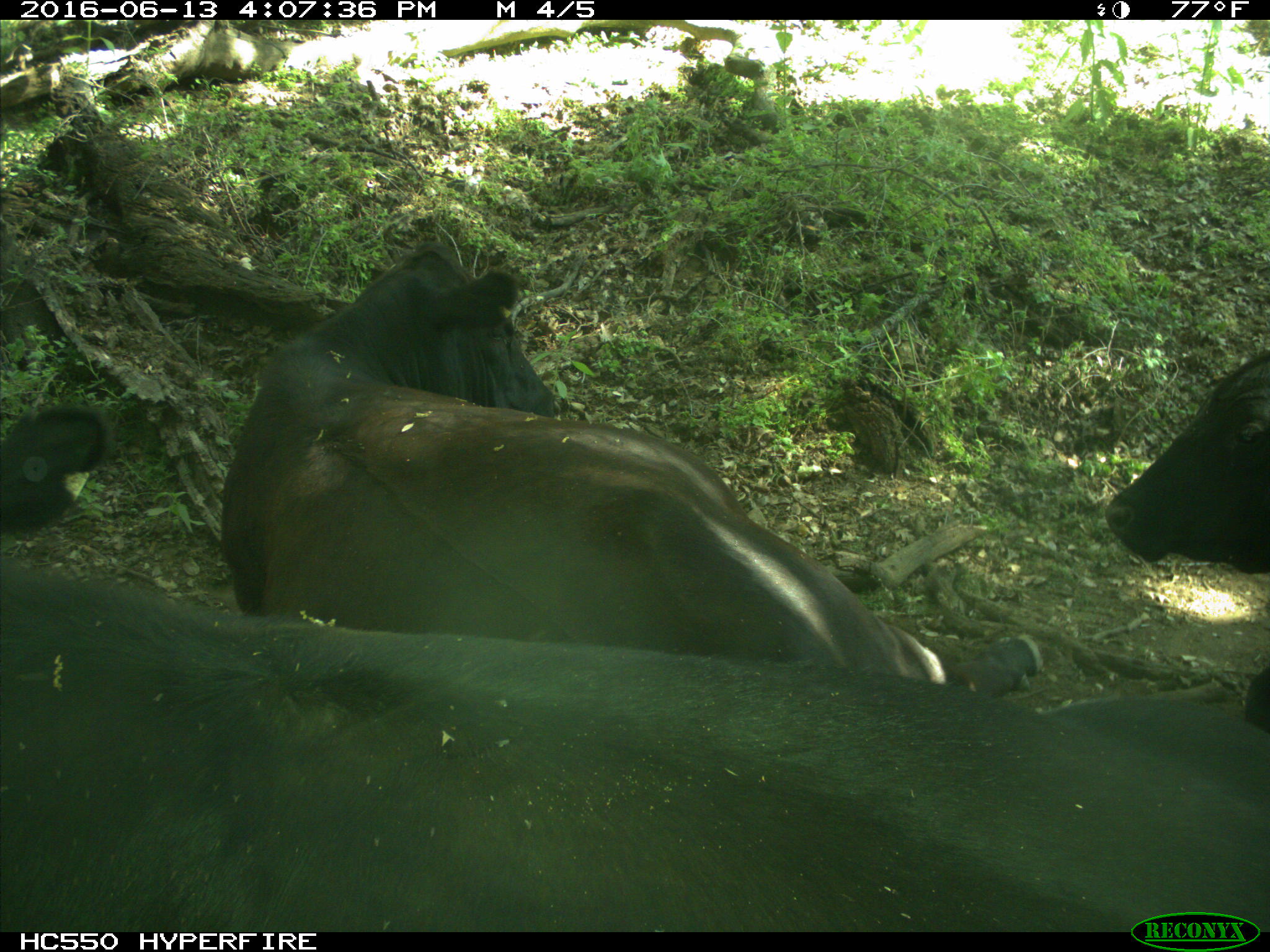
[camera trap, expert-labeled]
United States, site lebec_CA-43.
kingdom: Animalia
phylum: Chordata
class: Mammalia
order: Artiodactyla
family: Bovidae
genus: Bos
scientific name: Bos taurus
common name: domestic cow